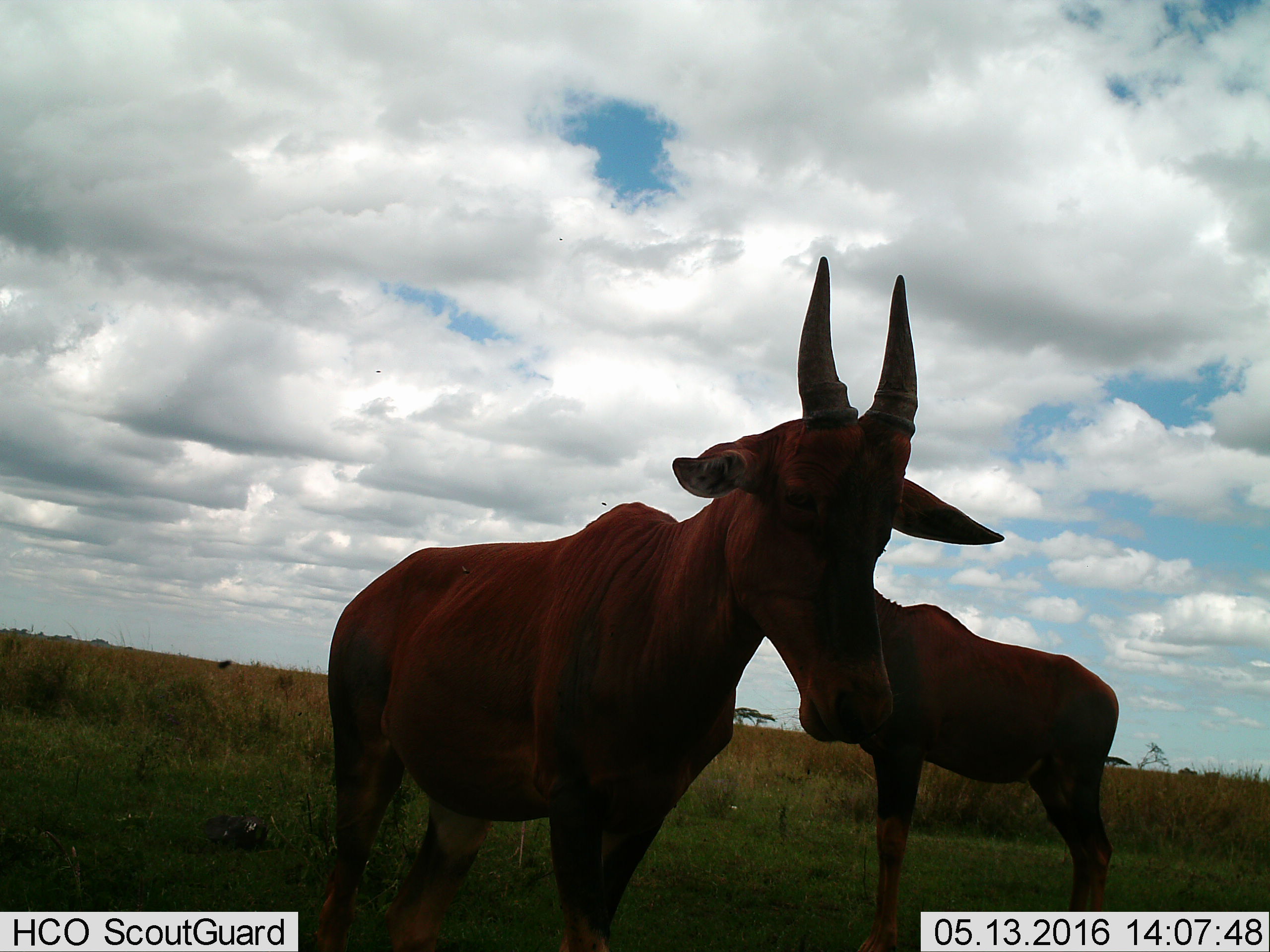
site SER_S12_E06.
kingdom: Animalia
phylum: Chordata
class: Mammalia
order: Artiodactyla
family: Bovidae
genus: Damaliscus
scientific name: Damaliscus lunatus jimela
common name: topi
Topi (Damaliscus lunatus jimela), count 2. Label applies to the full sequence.